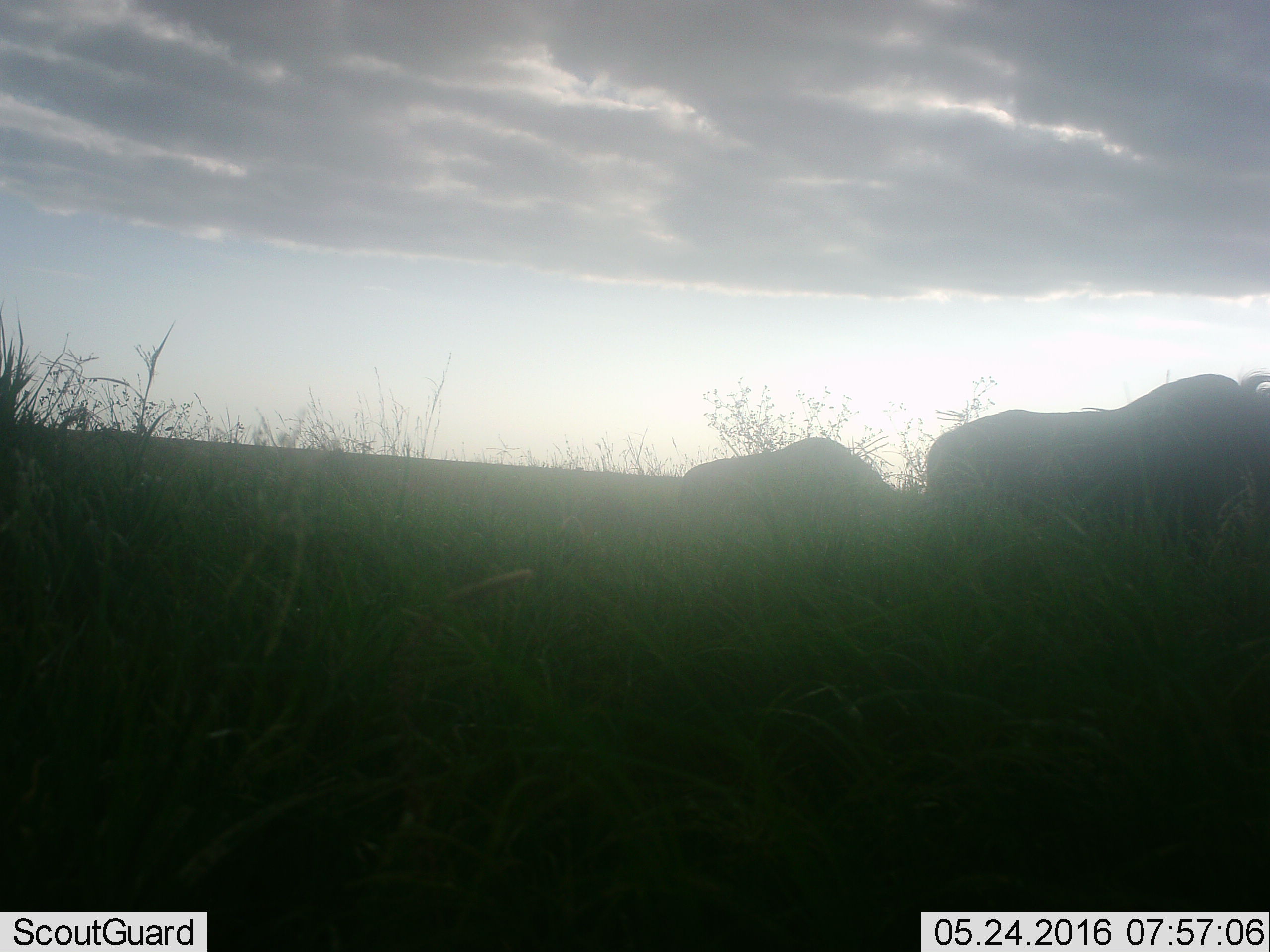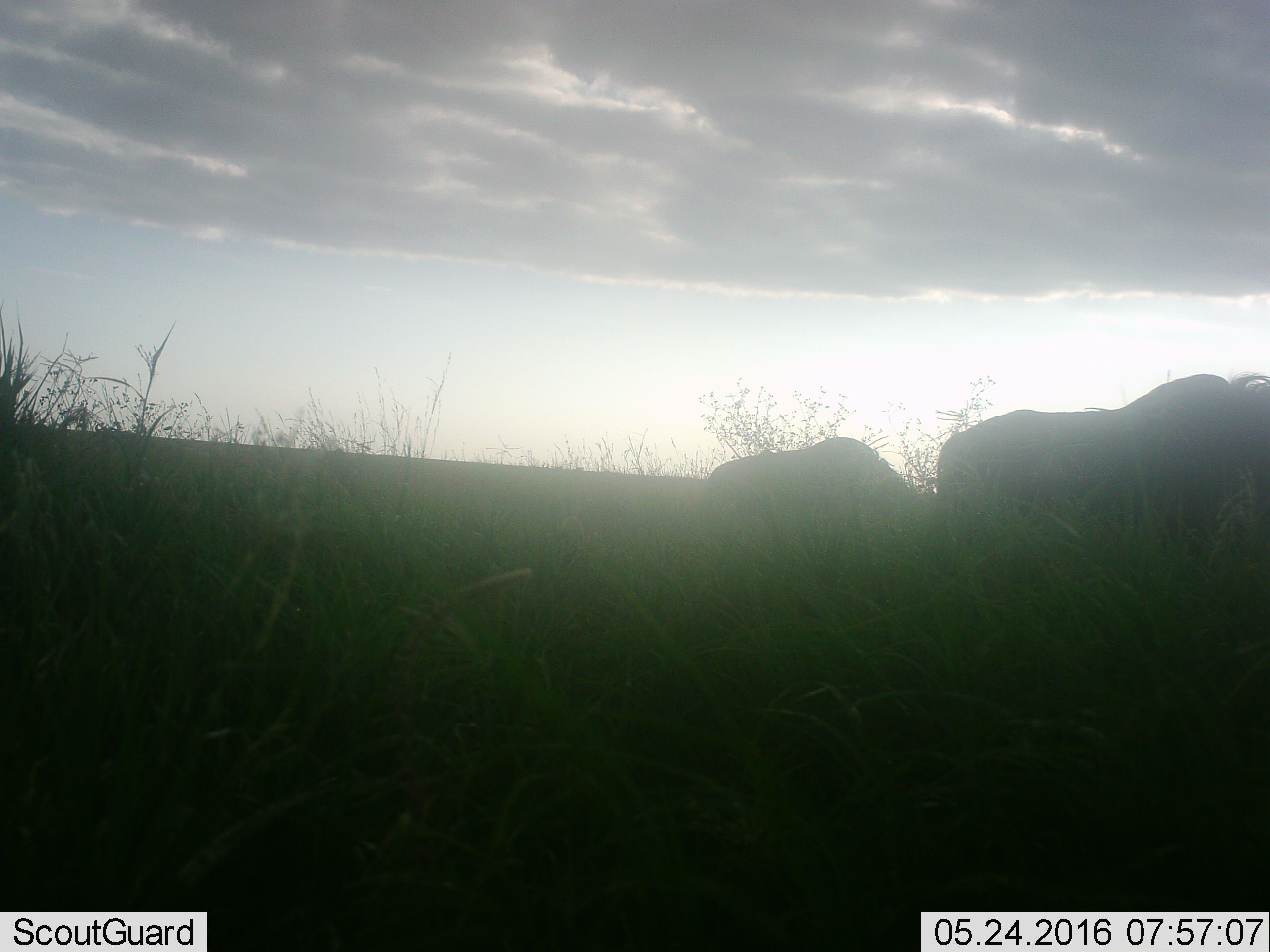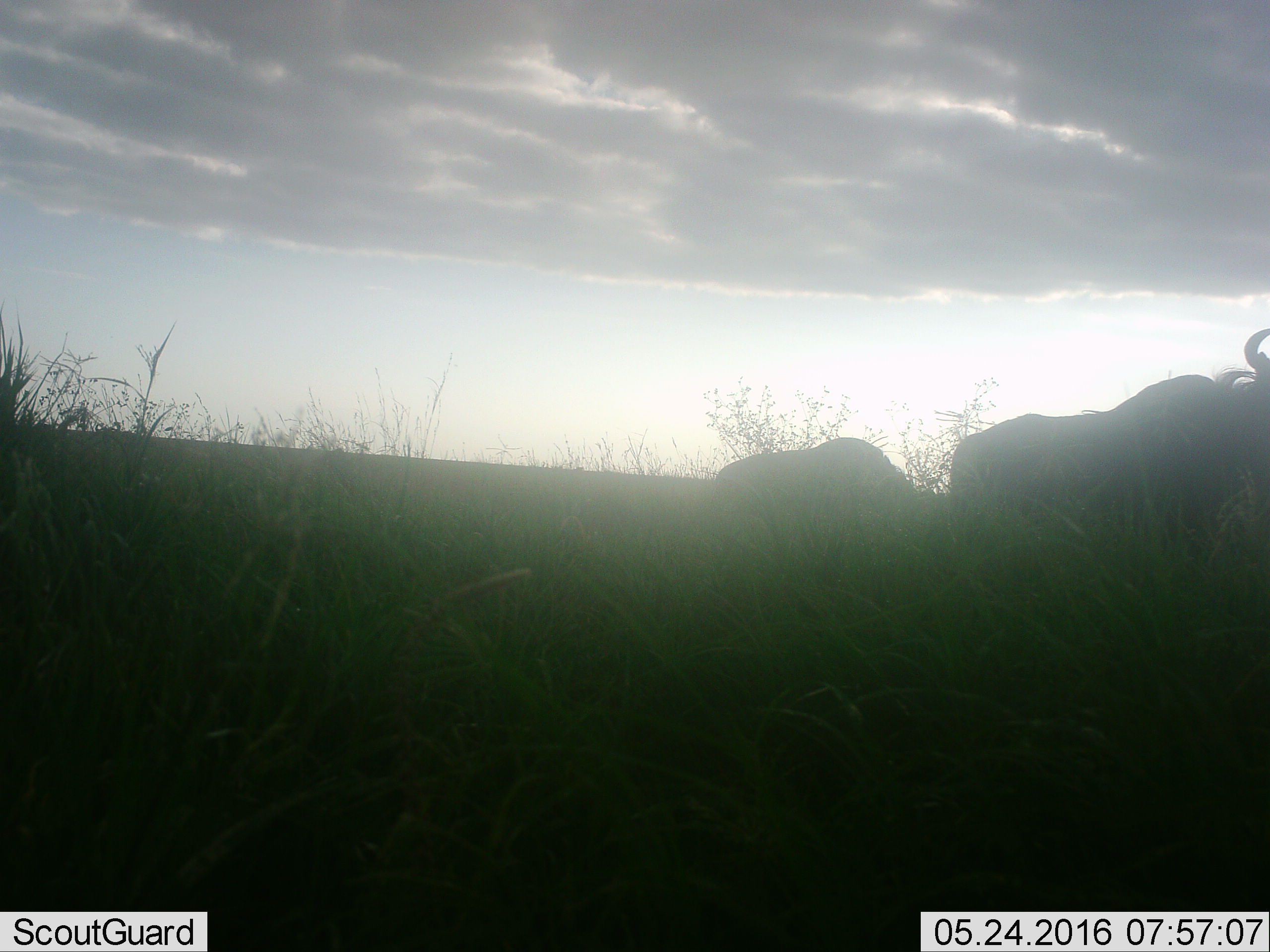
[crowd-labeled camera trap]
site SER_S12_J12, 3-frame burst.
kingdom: Animalia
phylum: Chordata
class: Mammalia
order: Artiodactyla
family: Bovidae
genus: Connochaetes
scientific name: Connochaetes taurinus taurinus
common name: blue wildebeest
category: wildebeestblue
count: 2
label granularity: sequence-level